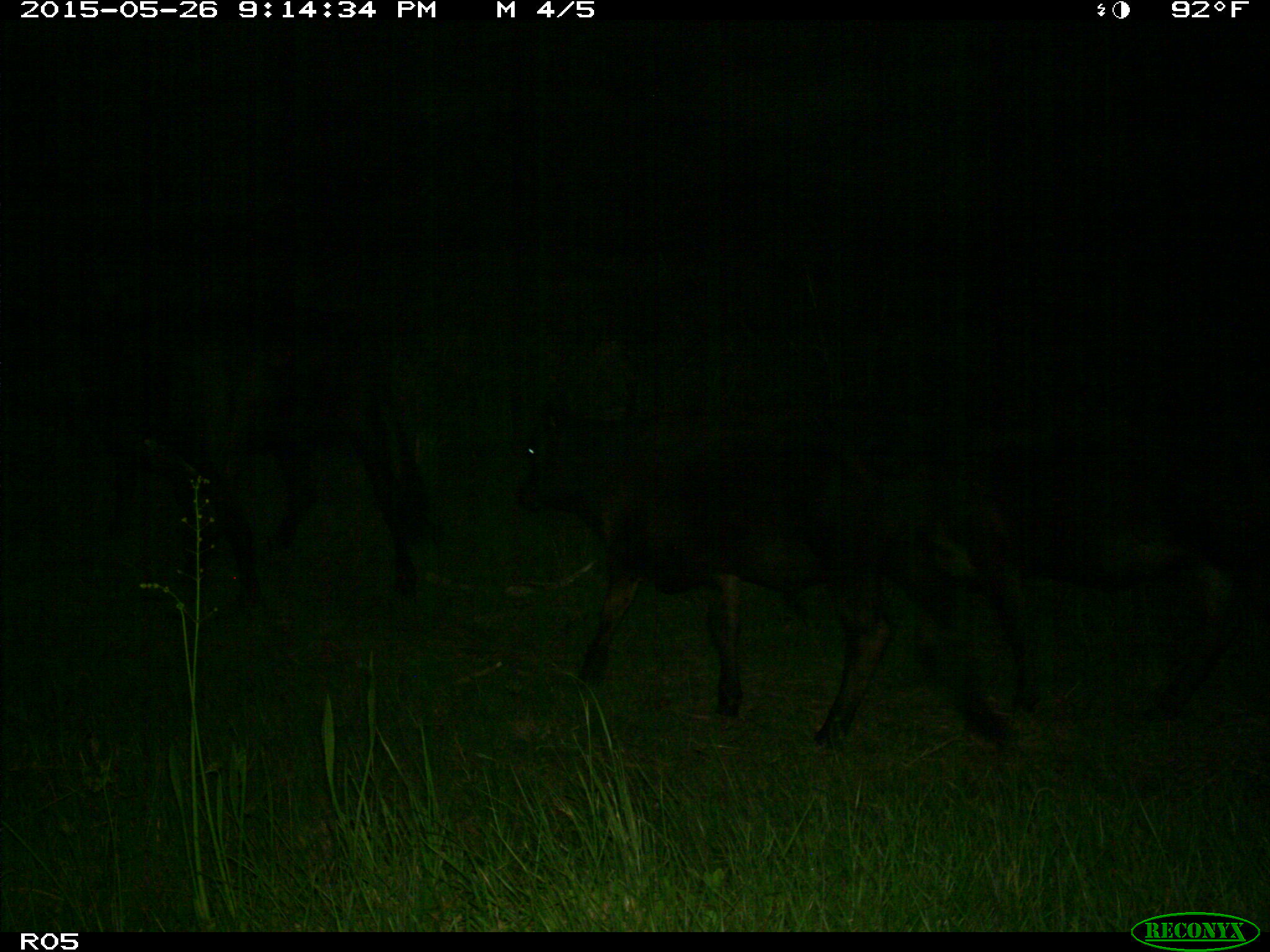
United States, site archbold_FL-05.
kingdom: Animalia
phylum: Chordata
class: Mammalia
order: Artiodactyla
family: Bovidae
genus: Bos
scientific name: Bos taurus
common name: domestic cow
Bos taurus (domestic cow).